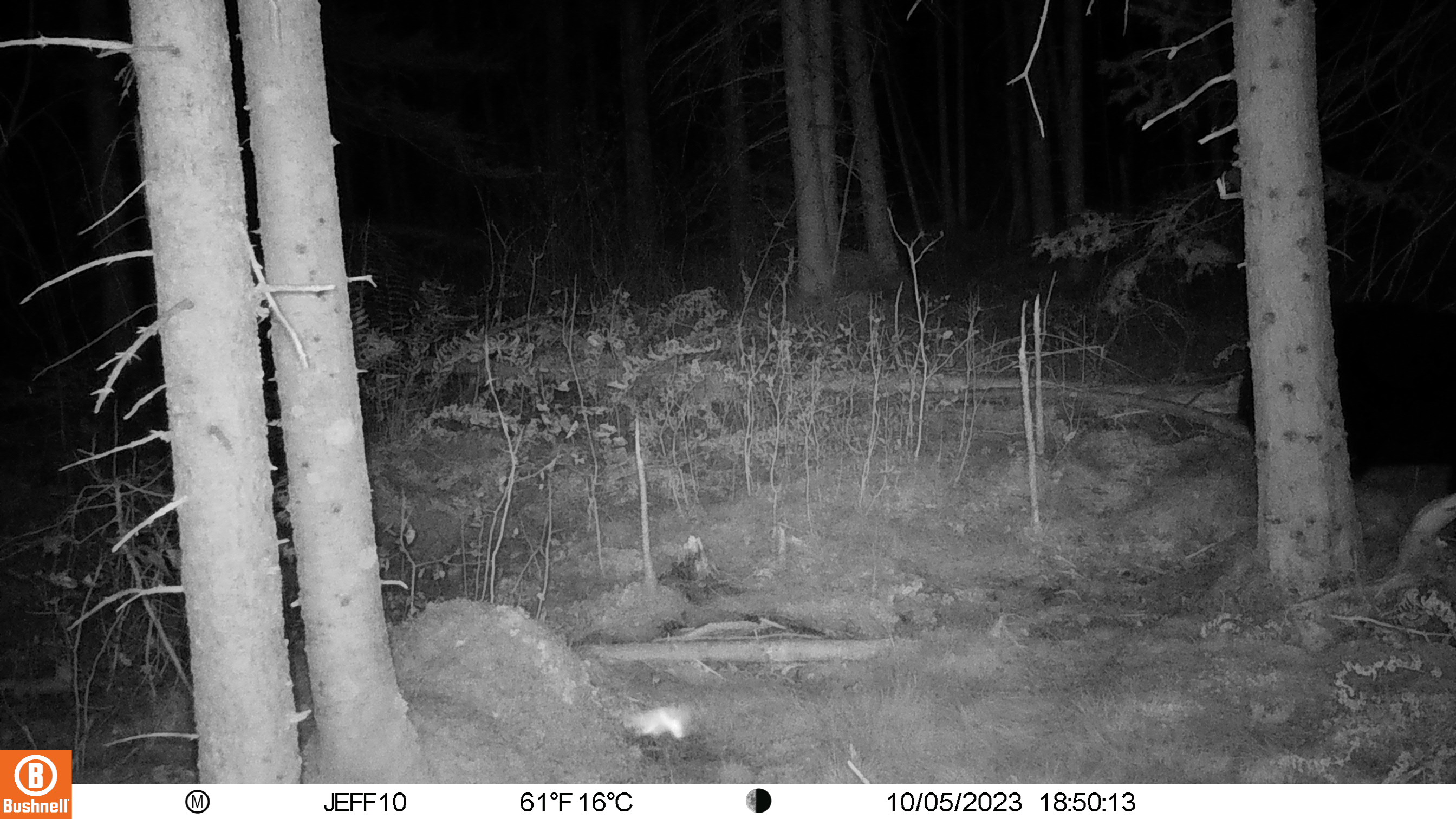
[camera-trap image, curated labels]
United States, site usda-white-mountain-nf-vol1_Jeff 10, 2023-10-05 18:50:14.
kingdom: Animalia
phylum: Chordata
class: Mammalia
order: Carnivora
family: Ursidae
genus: Ursus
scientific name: Ursus americanus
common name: black bear